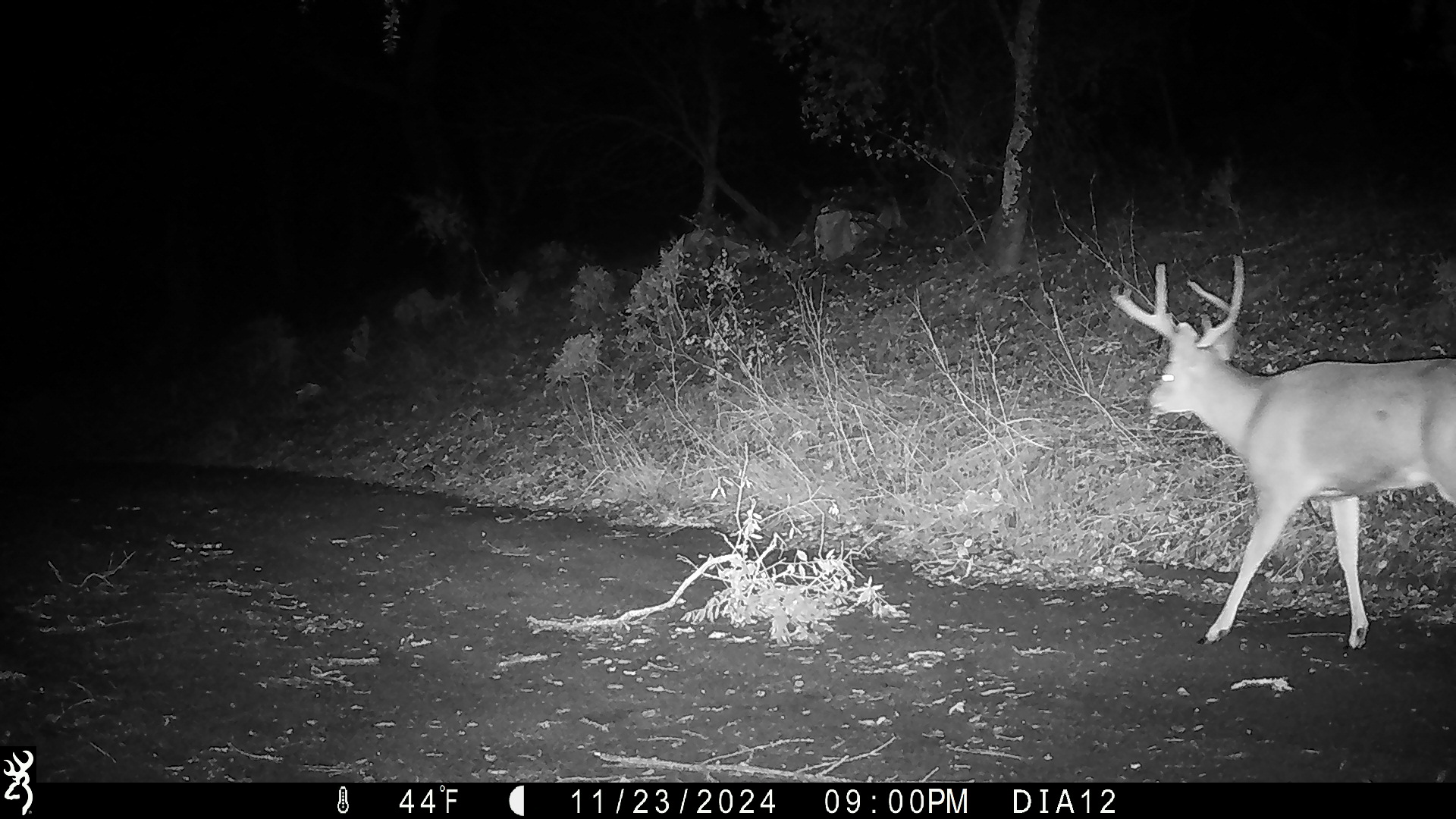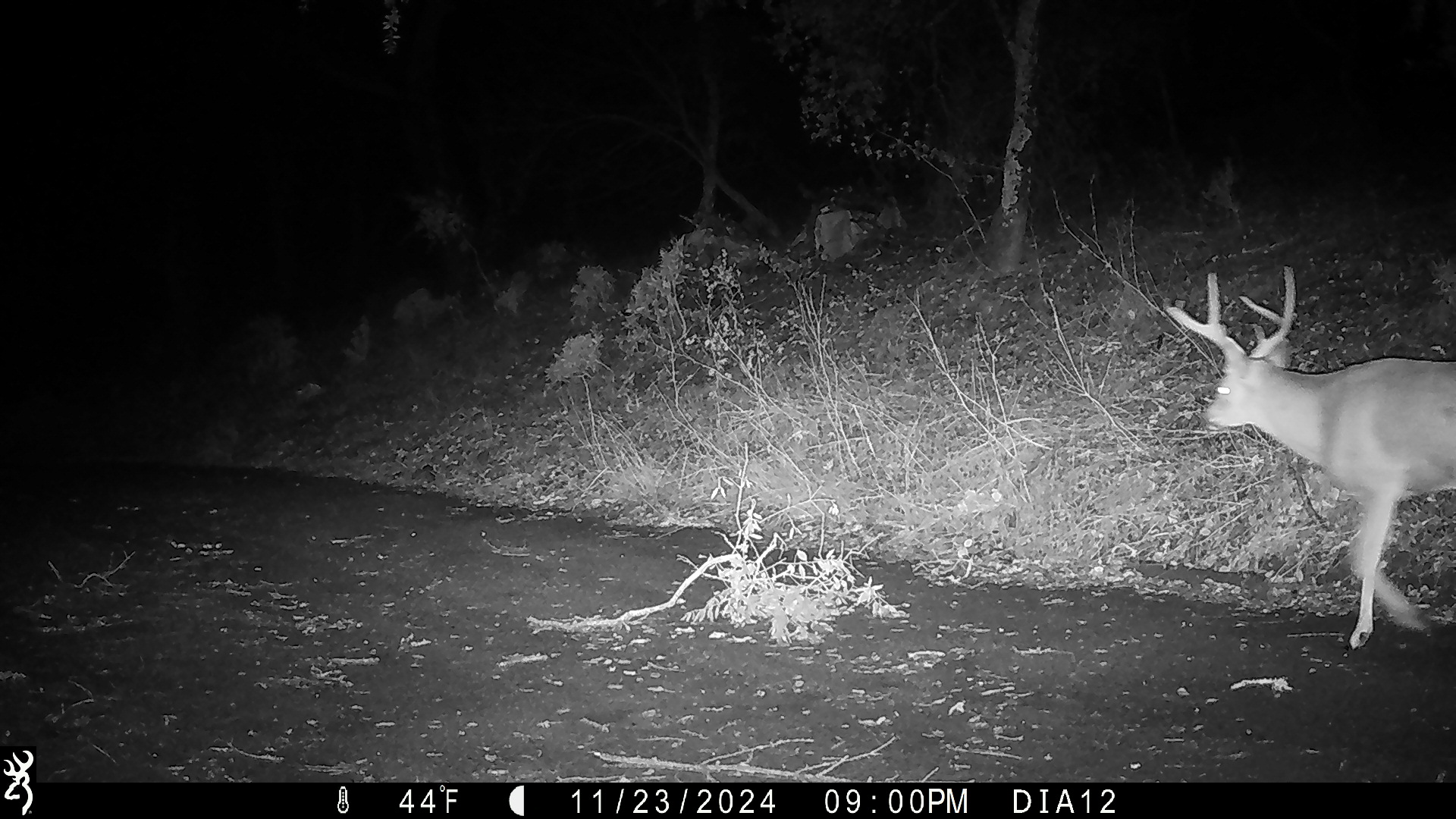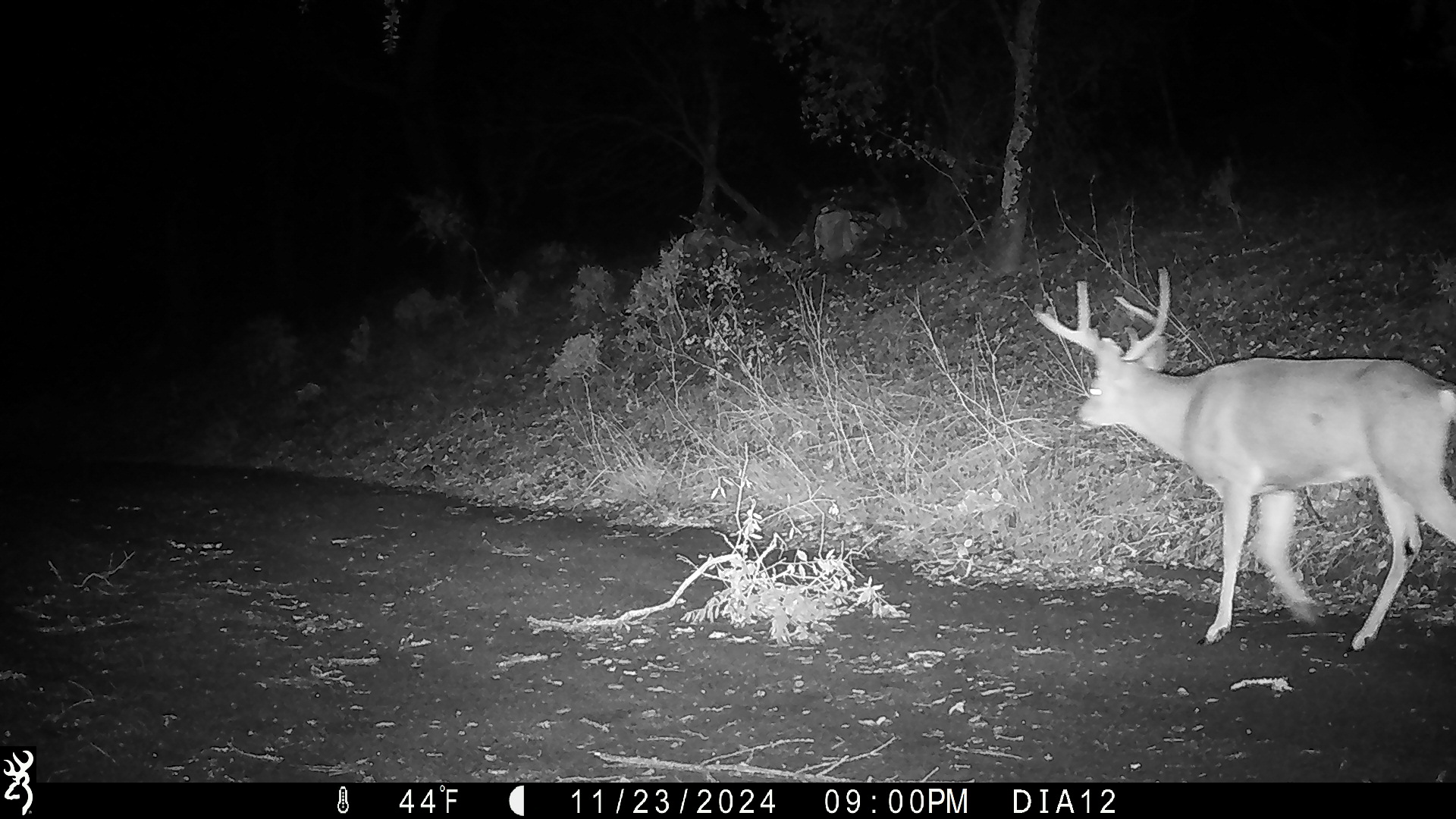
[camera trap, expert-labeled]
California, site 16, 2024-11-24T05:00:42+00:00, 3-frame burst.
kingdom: Animalia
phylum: Chordata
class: Mammalia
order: Artiodactyla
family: Cervidae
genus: Odocoileus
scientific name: Odocoileus hemionus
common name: mule deer